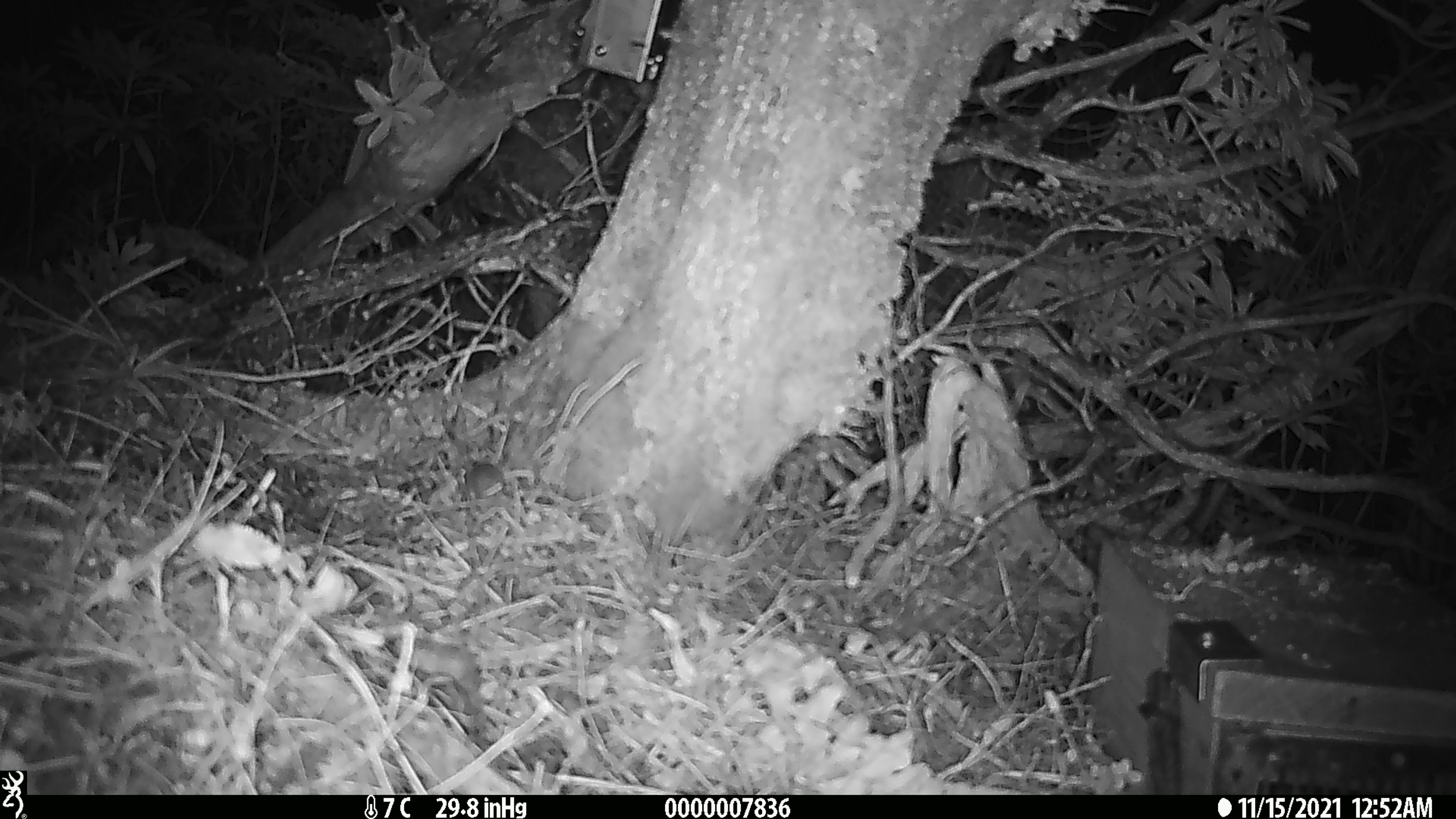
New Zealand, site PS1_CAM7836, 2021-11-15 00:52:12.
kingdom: Animalia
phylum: Chordata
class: Mammalia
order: Rodentia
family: Muridae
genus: Mus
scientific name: Mus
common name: mouse